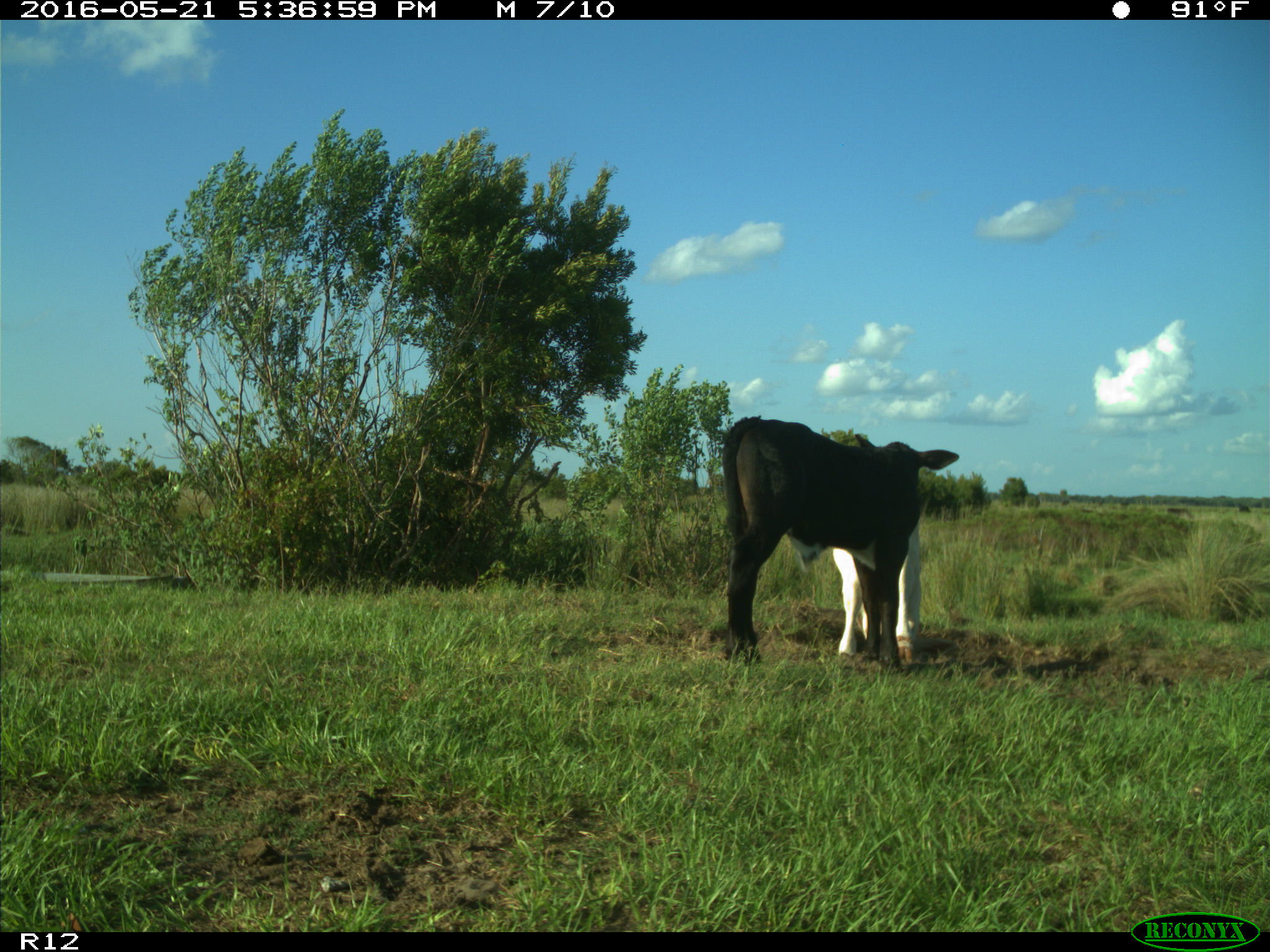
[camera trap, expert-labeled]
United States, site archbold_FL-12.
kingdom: Animalia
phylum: Chordata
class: Mammalia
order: Artiodactyla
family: Bovidae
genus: Bos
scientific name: Bos taurus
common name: domestic cow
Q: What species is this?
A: Bos taurus (domestic cow).